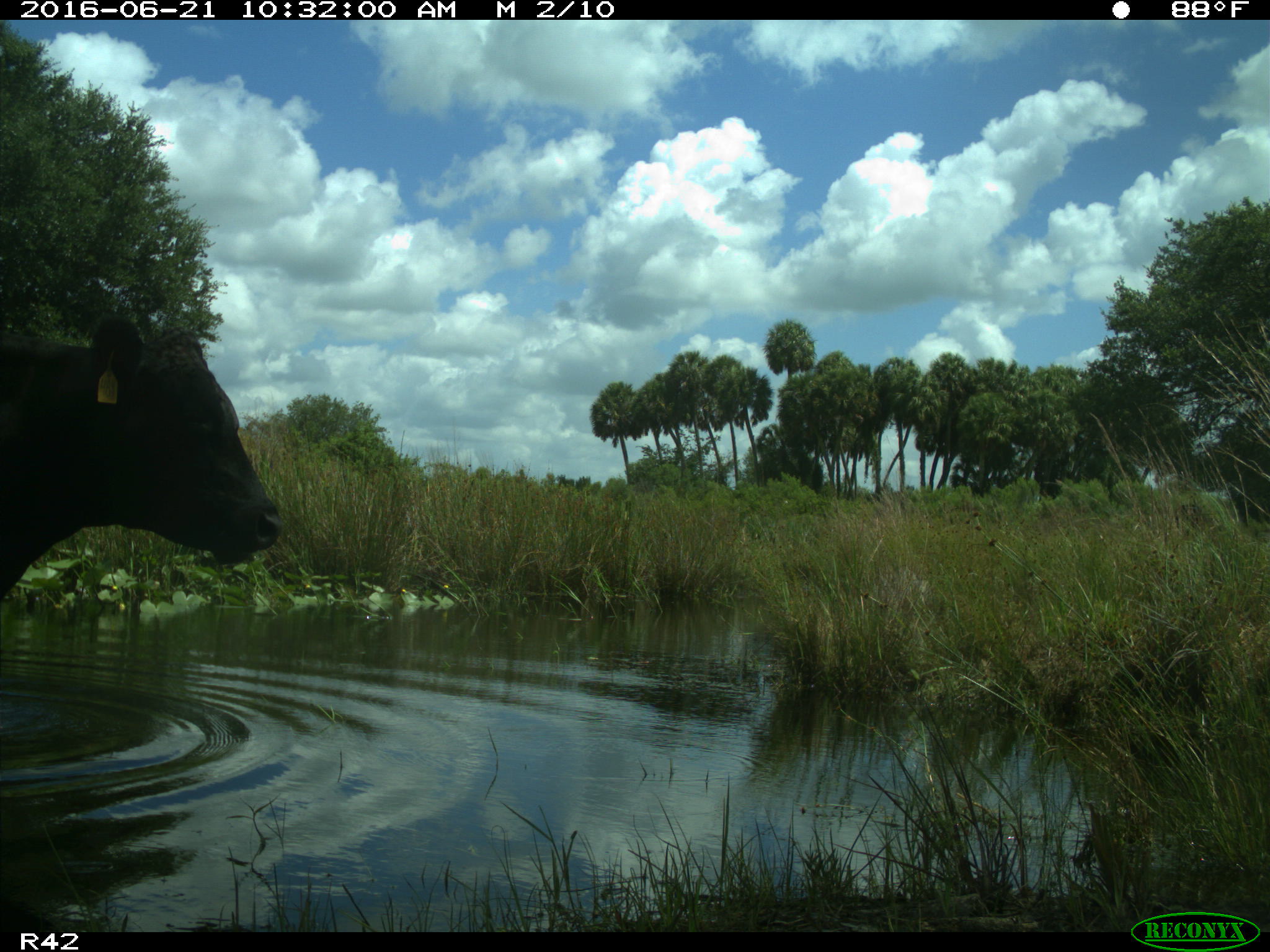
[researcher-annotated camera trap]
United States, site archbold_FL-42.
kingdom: Animalia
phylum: Chordata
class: Mammalia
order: Artiodactyla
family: Bovidae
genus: Bos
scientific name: Bos taurus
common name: domestic cow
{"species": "Bos taurus (domestic cow)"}